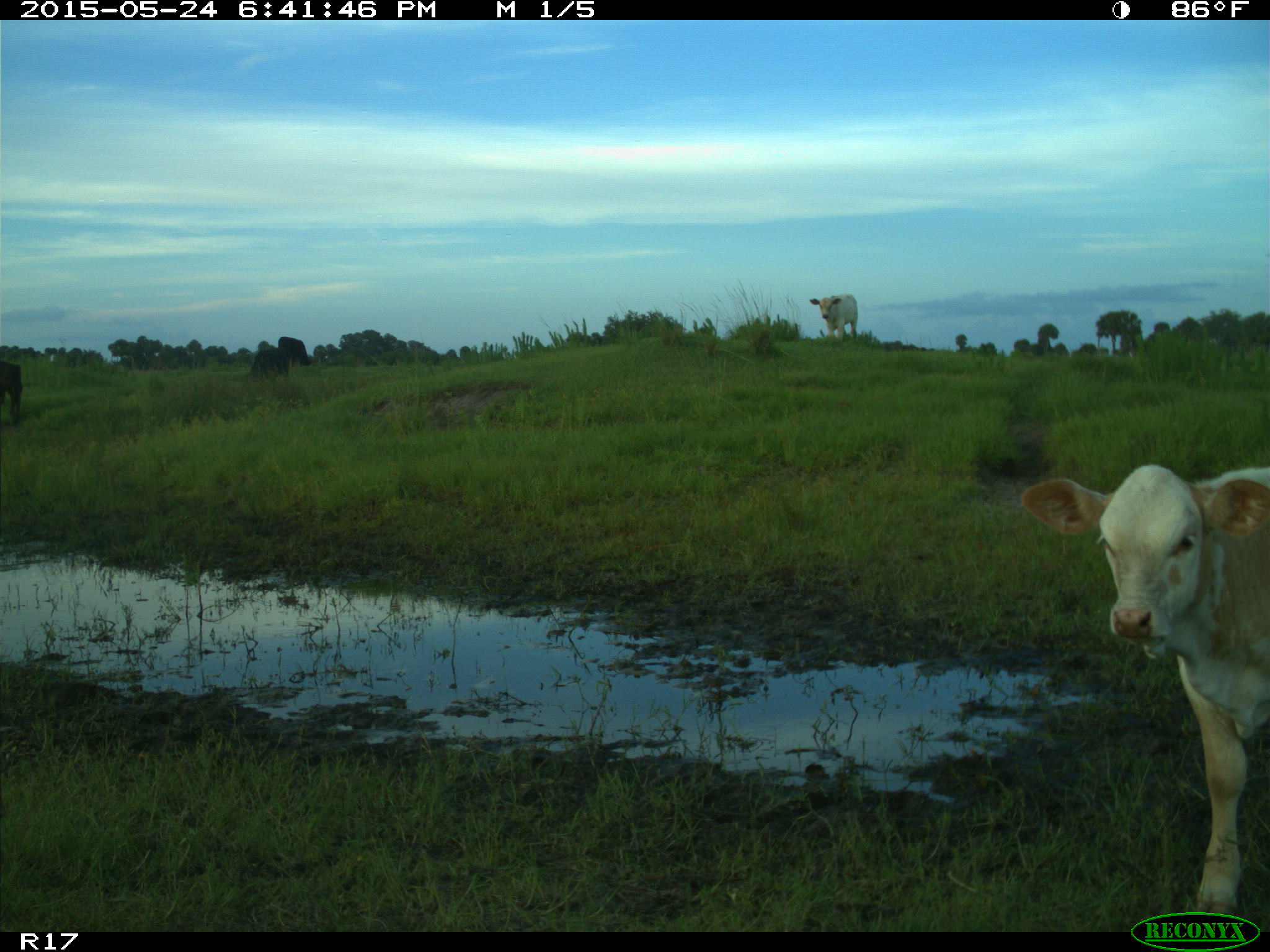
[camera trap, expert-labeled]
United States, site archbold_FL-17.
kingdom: Animalia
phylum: Chordata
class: Mammalia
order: Artiodactyla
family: Bovidae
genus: Bos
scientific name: Bos taurus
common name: domestic cow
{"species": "Bos taurus (domestic cow)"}